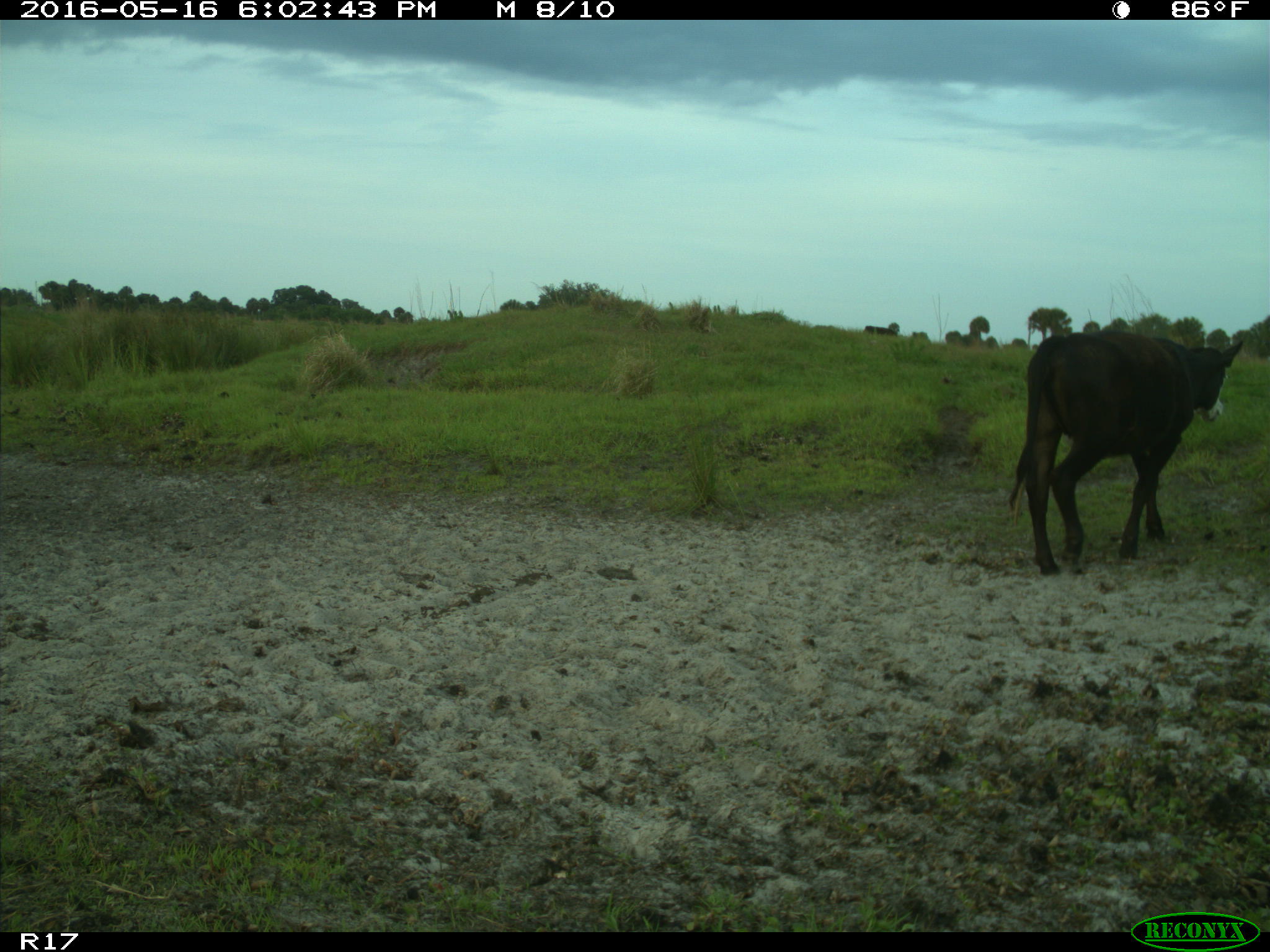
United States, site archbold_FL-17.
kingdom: Animalia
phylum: Chordata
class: Mammalia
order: Artiodactyla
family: Bovidae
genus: Bos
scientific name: Bos taurus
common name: domestic cow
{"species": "Bos taurus (domestic cow)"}